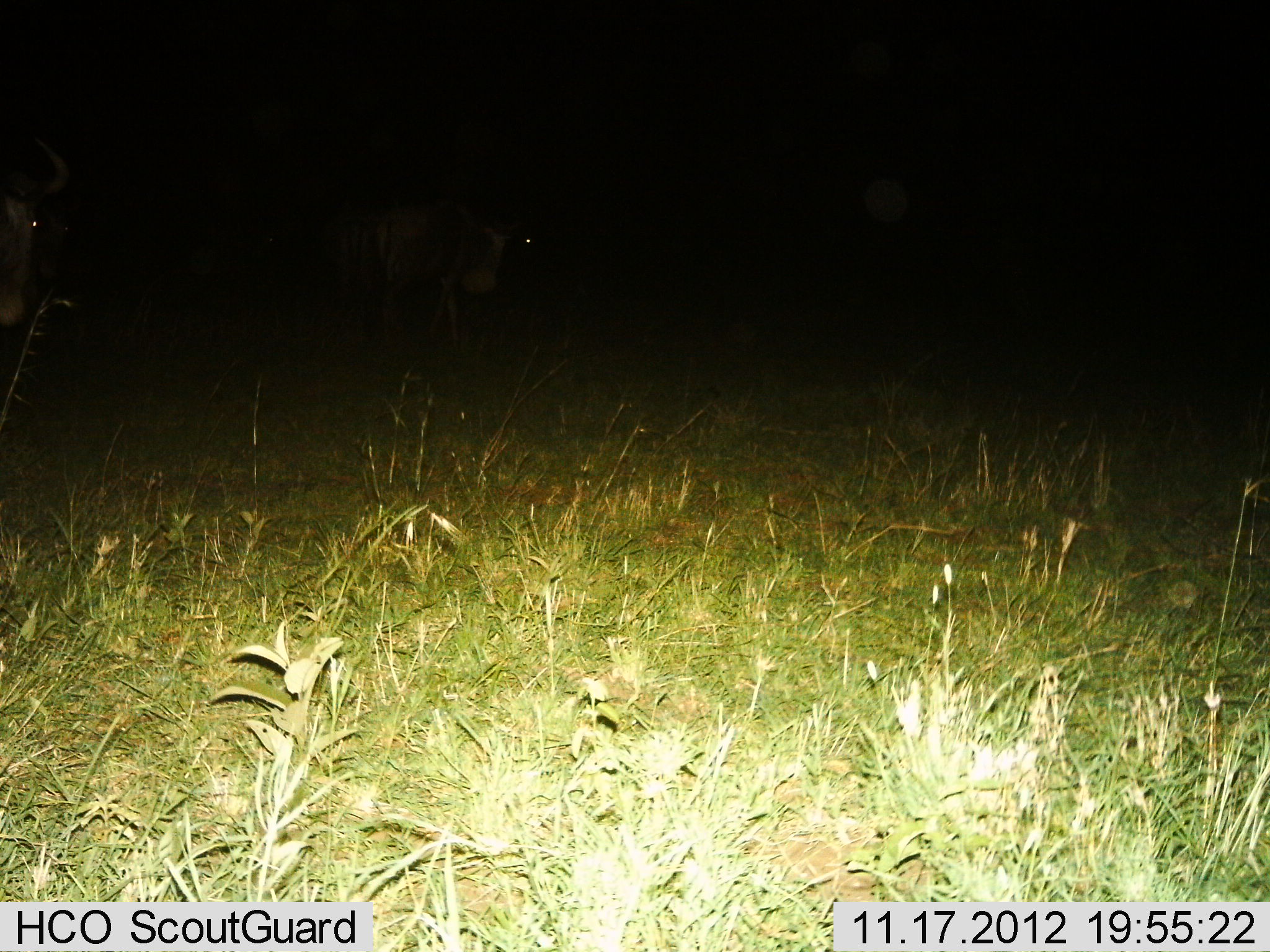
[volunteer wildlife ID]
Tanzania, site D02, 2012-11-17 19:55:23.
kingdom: Animalia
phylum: Chordata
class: Mammalia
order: Artiodactyla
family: Bovidae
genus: Connochaetes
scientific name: Connochaetes taurinus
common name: blue wildebeest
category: wildebeest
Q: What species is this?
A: Wildebeest (blue wildebeest) (Connochaetes taurinus).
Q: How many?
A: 2.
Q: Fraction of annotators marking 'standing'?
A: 90%.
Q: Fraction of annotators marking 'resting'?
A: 20%.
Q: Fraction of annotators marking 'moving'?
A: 20%.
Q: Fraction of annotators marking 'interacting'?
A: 0%.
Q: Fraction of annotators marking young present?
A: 0%.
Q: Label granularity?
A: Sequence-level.